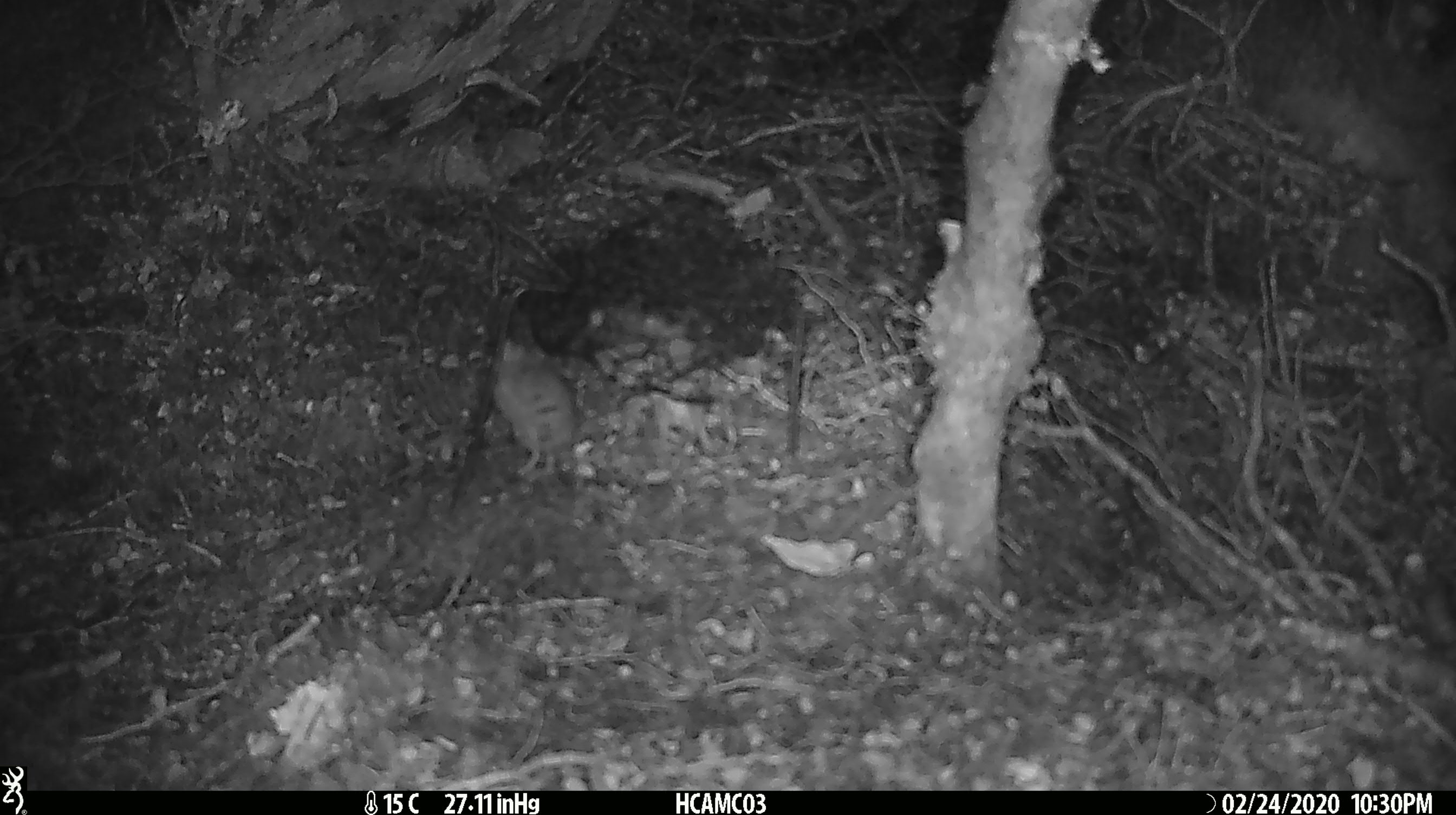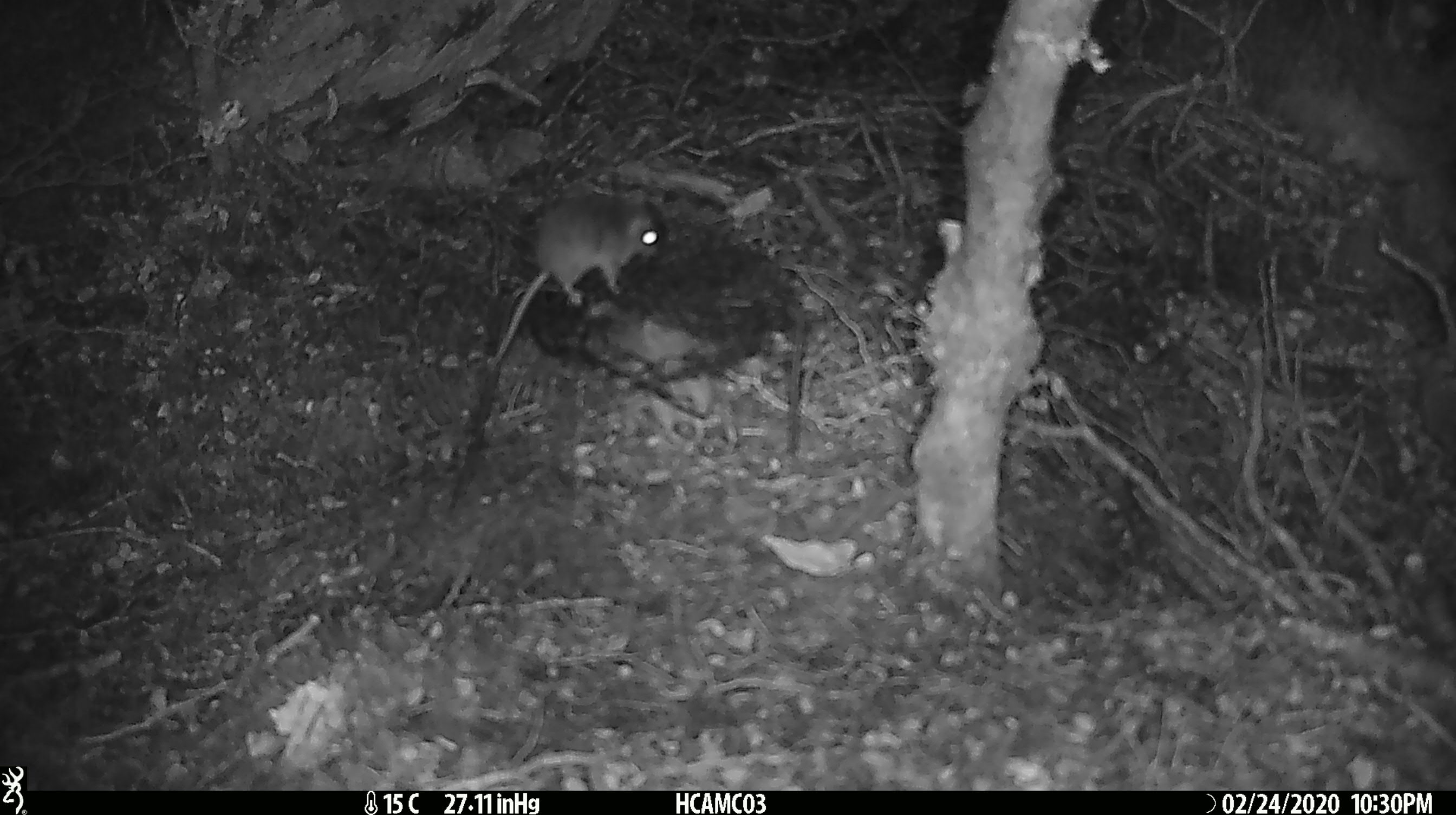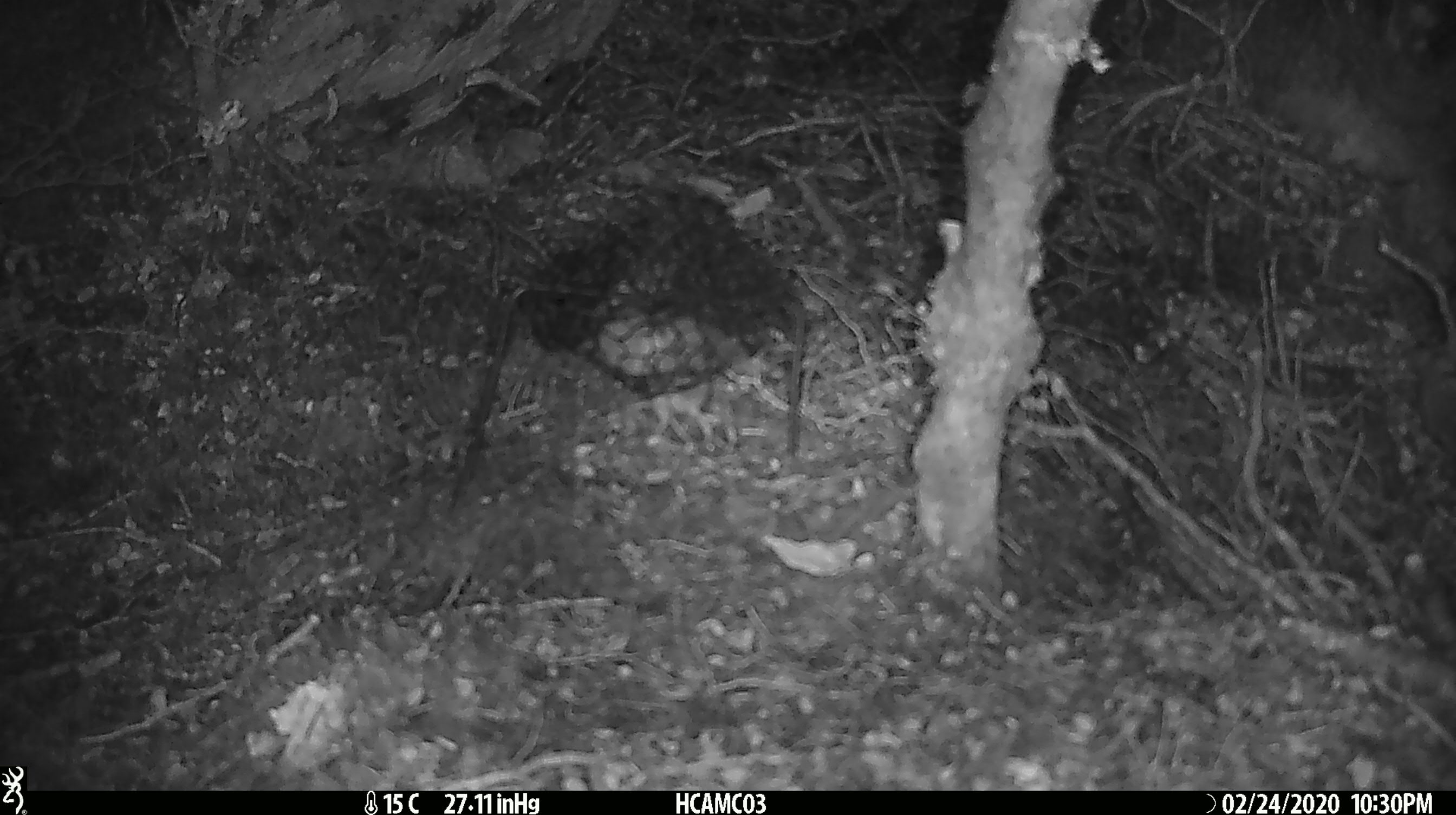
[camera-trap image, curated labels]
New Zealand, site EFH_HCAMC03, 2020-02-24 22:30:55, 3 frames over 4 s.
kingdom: Animalia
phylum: Chordata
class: Mammalia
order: Rodentia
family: Muridae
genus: Mus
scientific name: Mus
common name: mouse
Mouse (Mus).